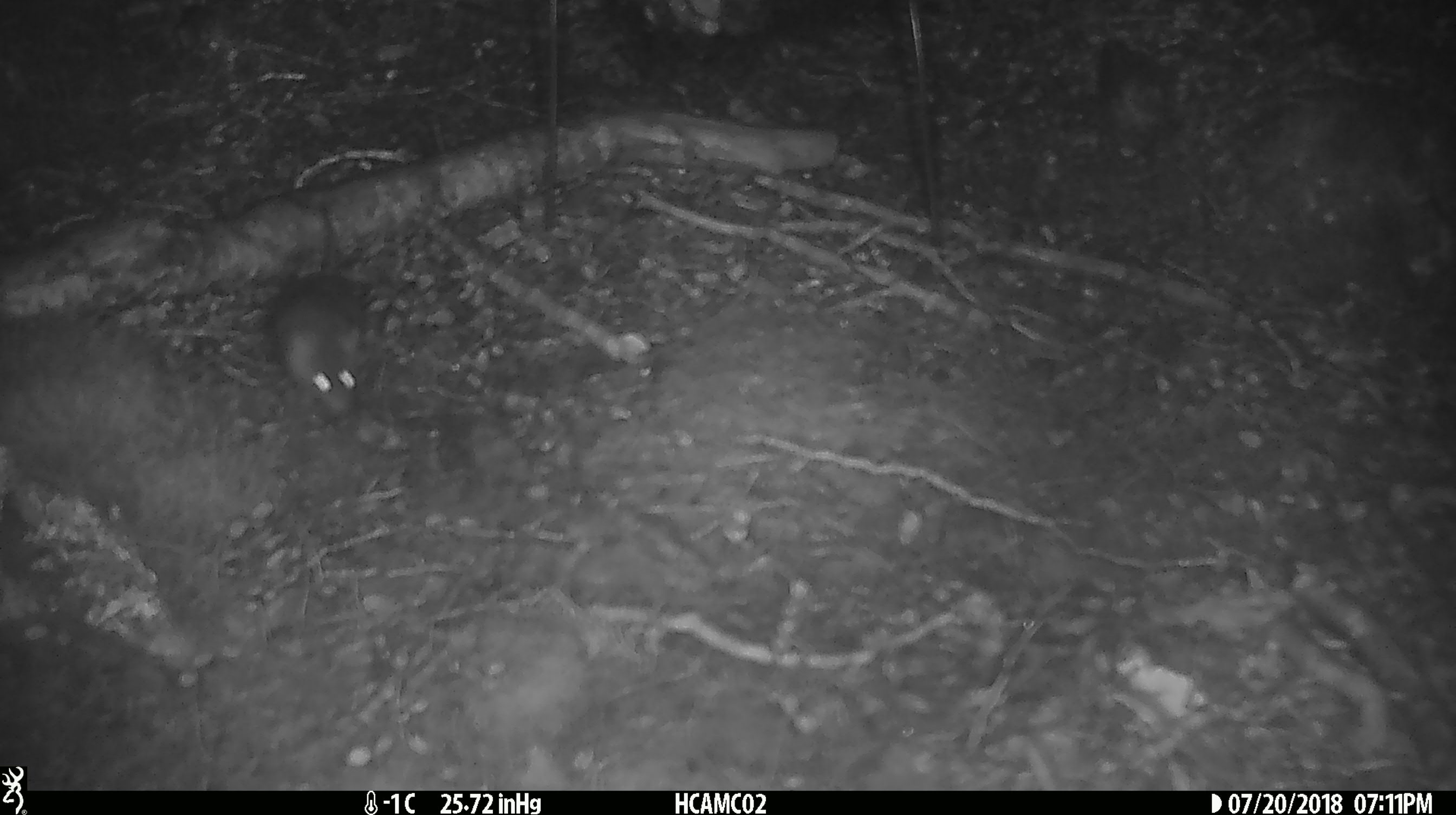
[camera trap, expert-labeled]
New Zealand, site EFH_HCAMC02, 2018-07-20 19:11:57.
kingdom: Animalia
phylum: Chordata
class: Mammalia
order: Rodentia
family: Muridae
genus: Mus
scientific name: Mus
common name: mouse